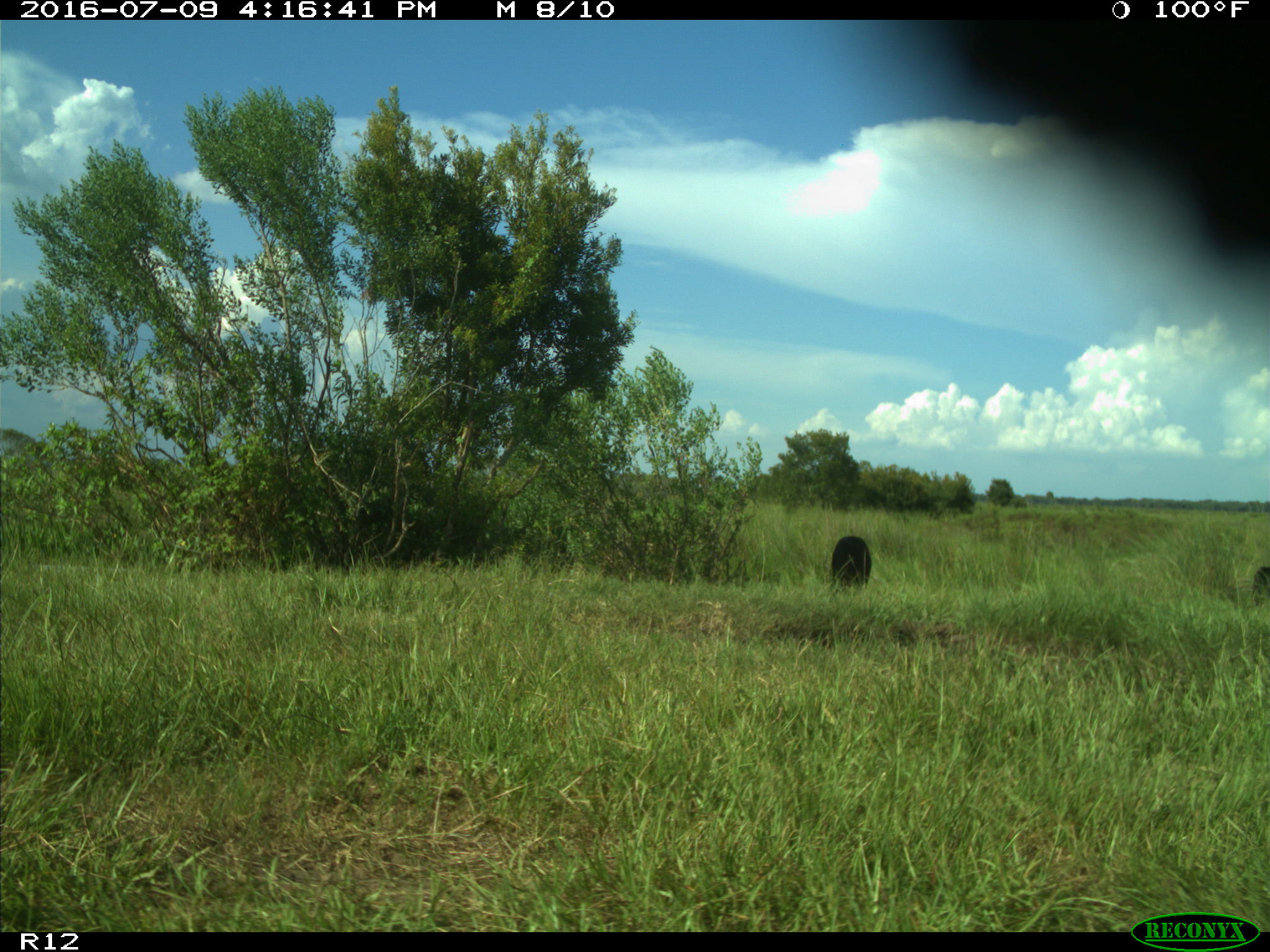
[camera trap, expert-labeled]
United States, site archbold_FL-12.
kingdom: Animalia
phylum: Chordata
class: Mammalia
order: Artiodactyla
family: Bovidae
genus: Bos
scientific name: Bos taurus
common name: domestic cow